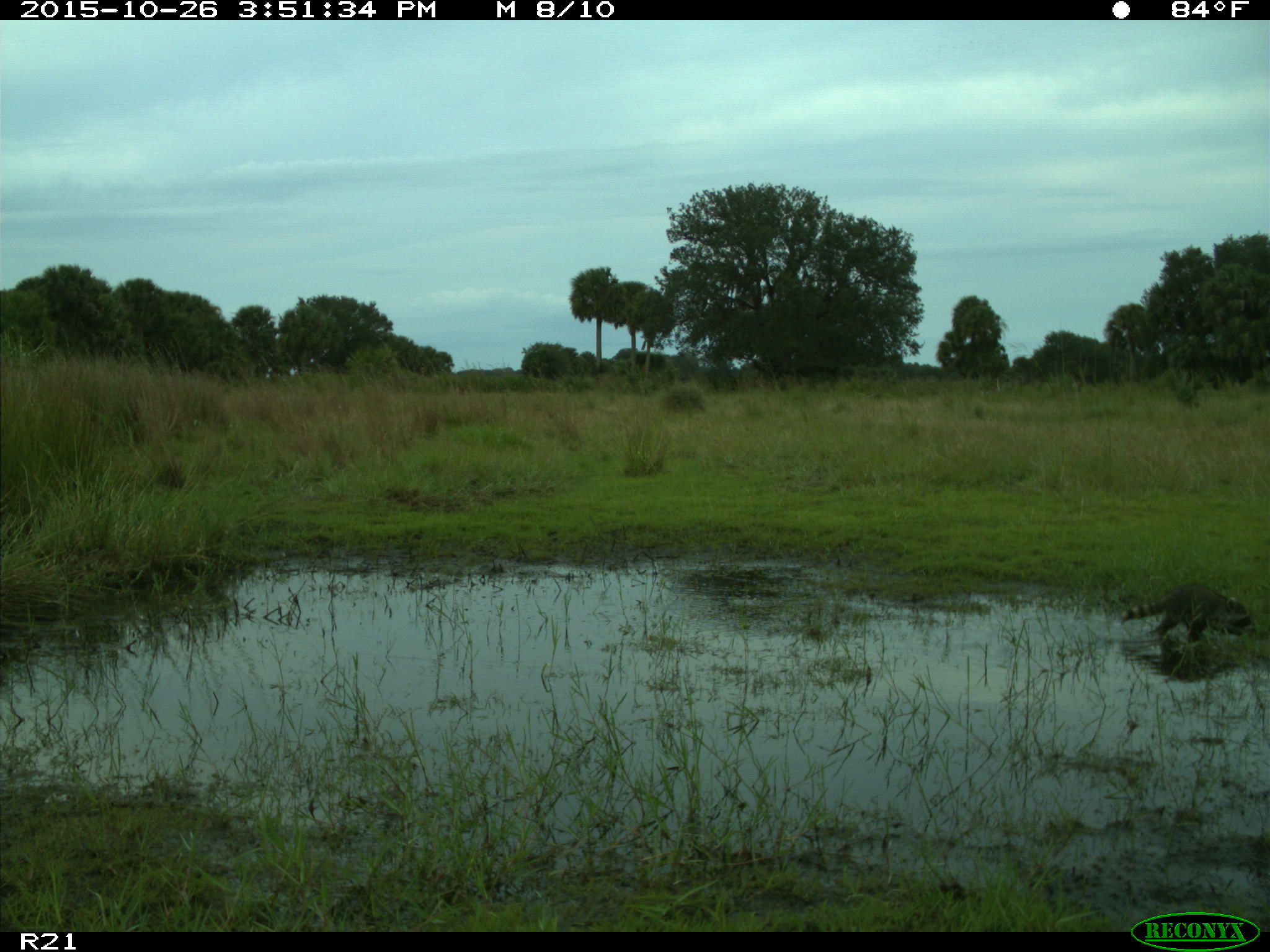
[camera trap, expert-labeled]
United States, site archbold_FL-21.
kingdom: Animalia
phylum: Chordata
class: Mammalia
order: Carnivora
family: Procyonidae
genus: Procyon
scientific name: Procyon lotor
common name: common raccoon